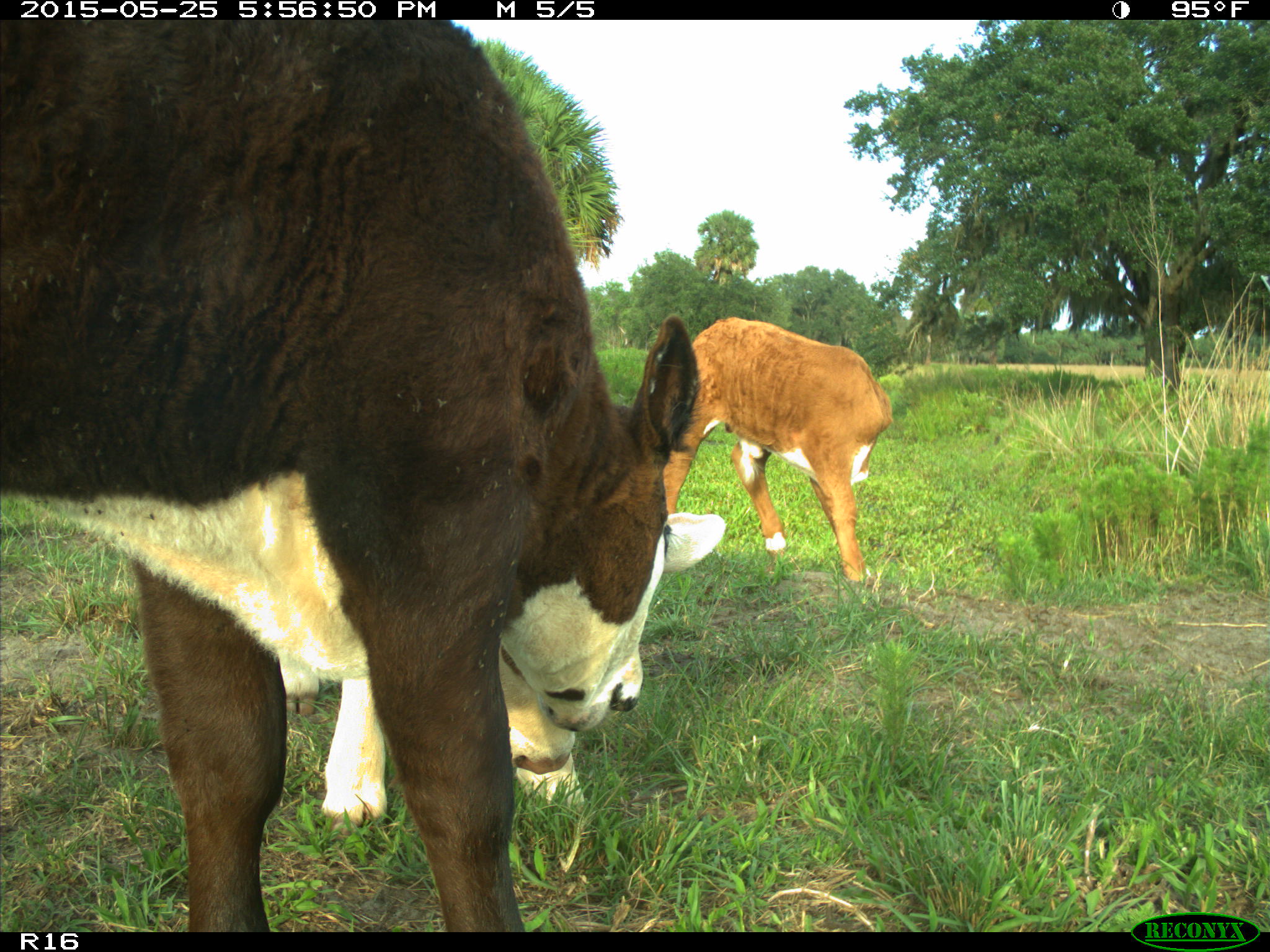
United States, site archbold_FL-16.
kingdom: Animalia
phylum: Chordata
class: Mammalia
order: Artiodactyla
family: Bovidae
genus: Bos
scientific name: Bos taurus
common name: domestic cow